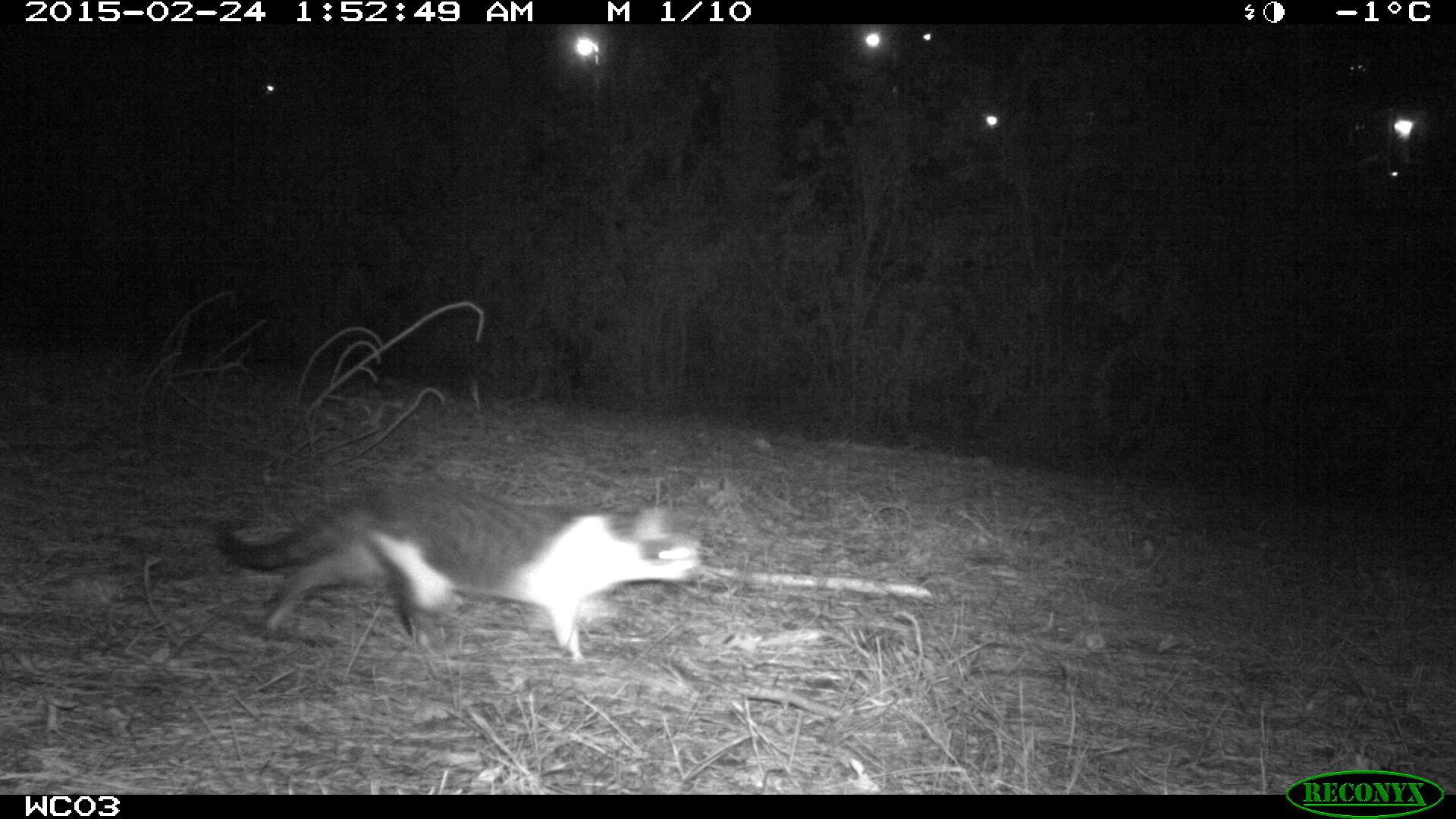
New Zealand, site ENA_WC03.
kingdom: Animalia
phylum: Chordata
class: Mammalia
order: Carnivora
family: Felidae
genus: Felis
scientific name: Felis catus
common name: domestic cat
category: cat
Cat (domestic cat) (Felis catus).